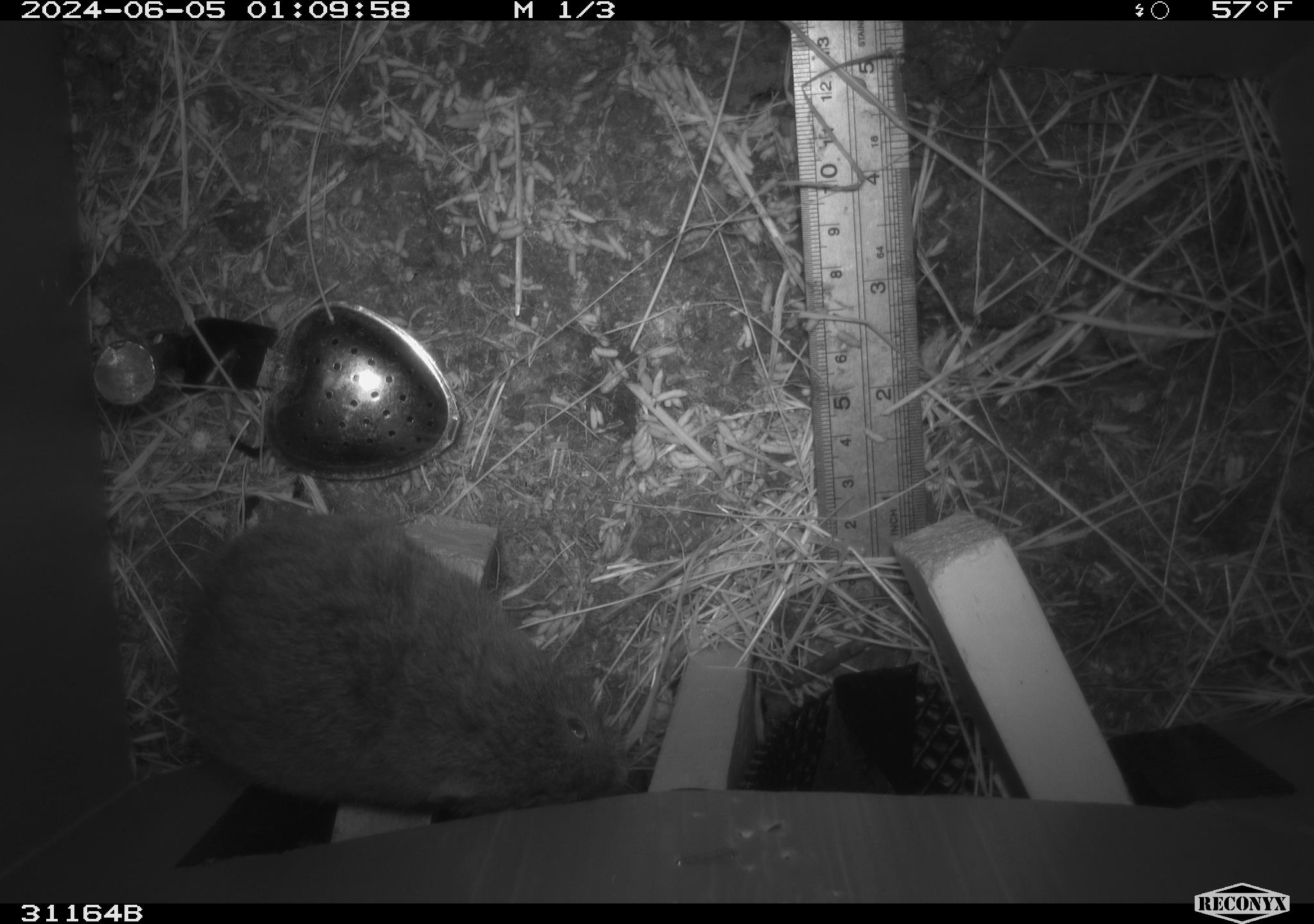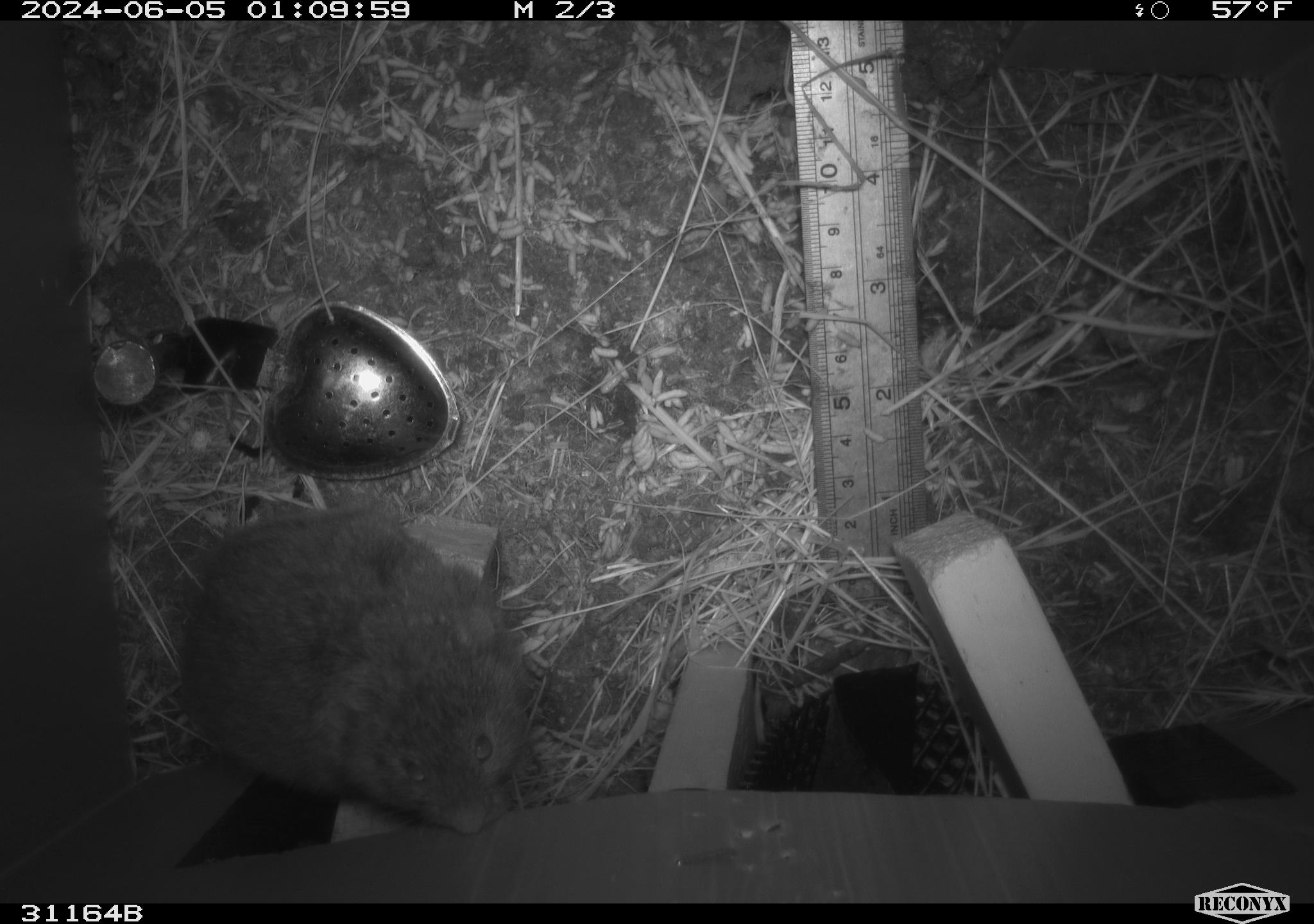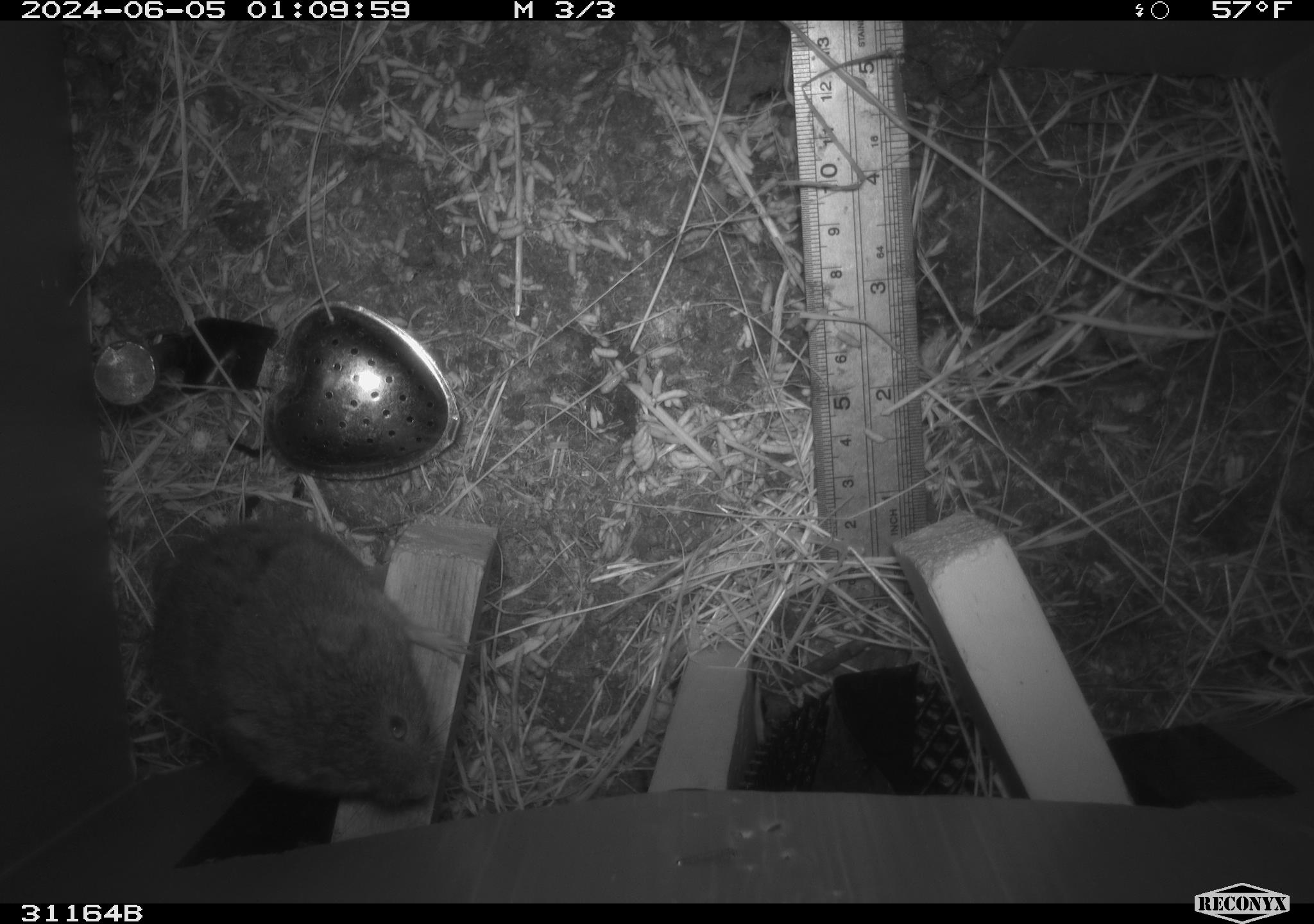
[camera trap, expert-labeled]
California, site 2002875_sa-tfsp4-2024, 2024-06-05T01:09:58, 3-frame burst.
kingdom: Animalia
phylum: Chordata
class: Mammalia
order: Rodentia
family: Cricetidae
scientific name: Arvicolinae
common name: voles, lemmings, and muskrats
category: arvicolinae subfamily